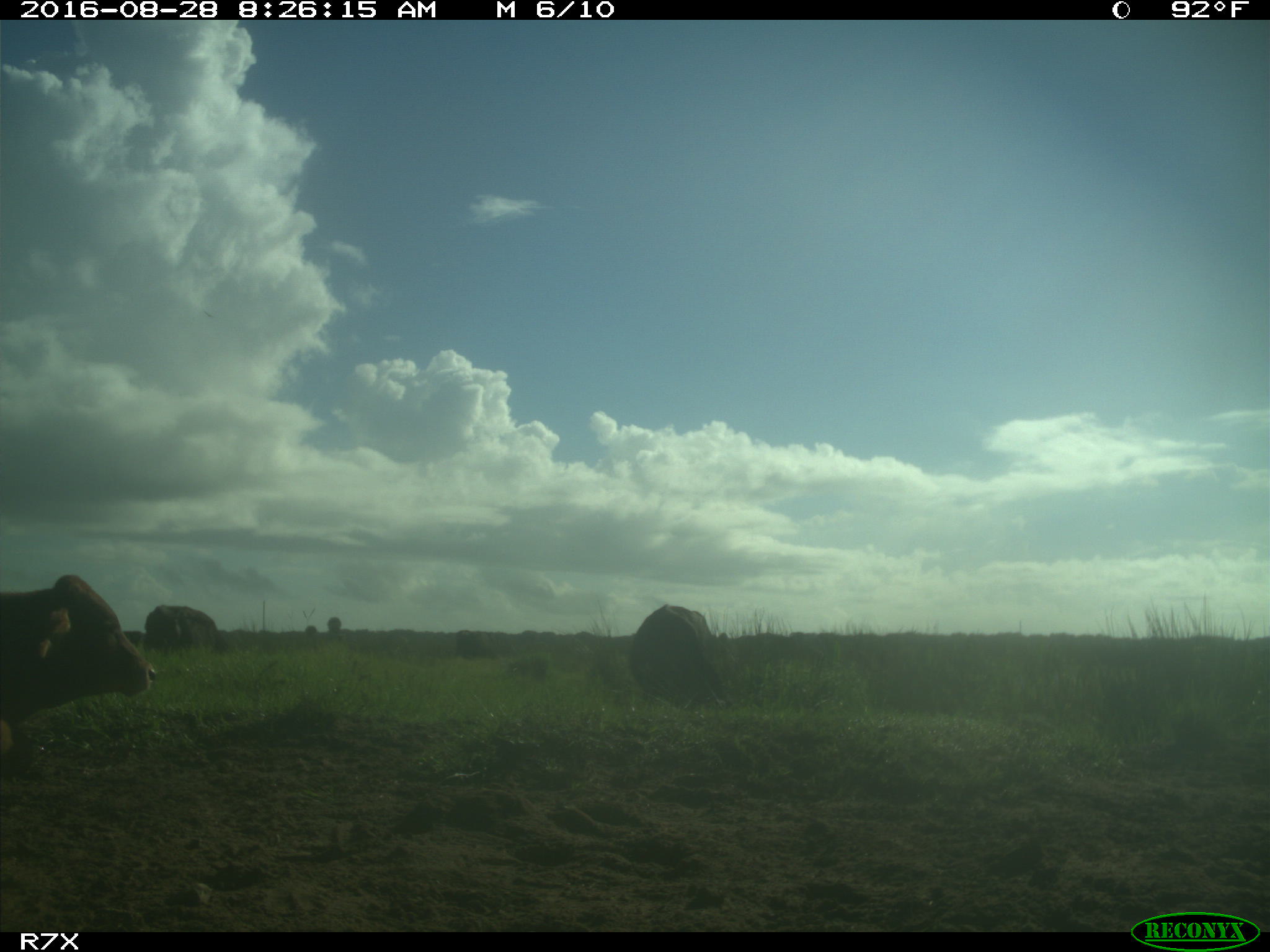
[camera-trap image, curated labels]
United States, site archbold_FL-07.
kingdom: Animalia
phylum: Chordata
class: Mammalia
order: Artiodactyla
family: Bovidae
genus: Bos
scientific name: Bos taurus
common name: domestic cow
Bos taurus (domestic cow).